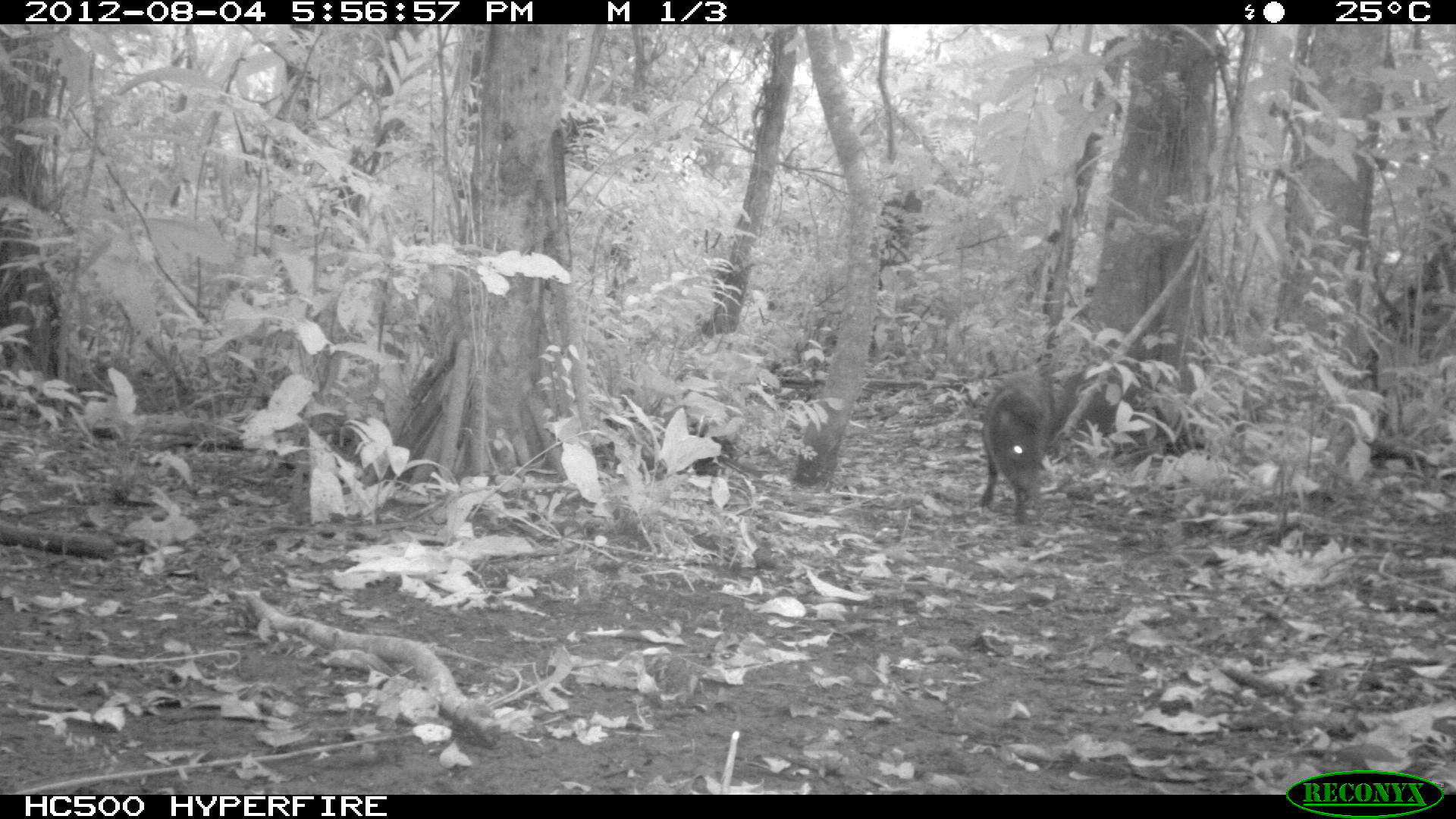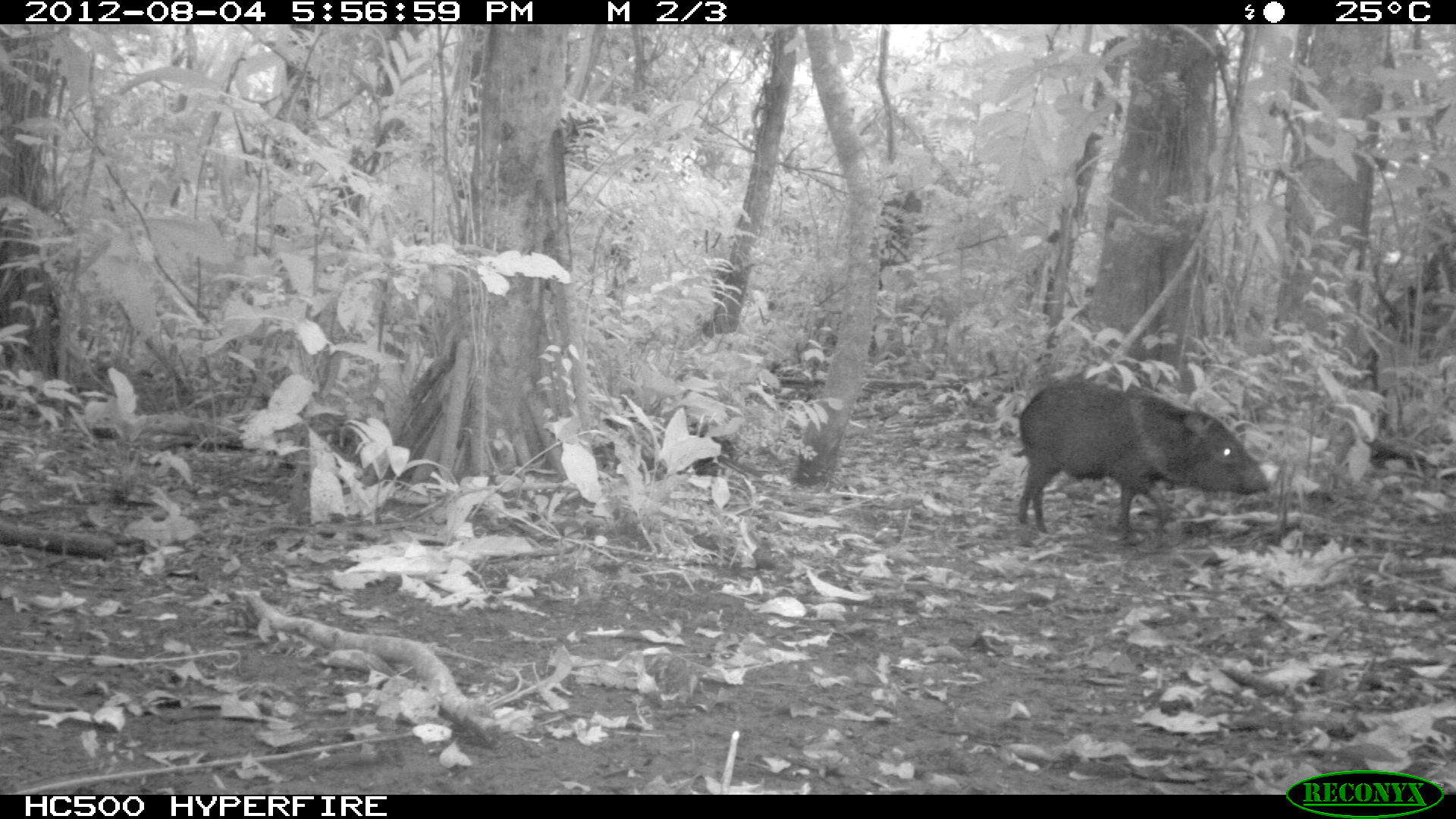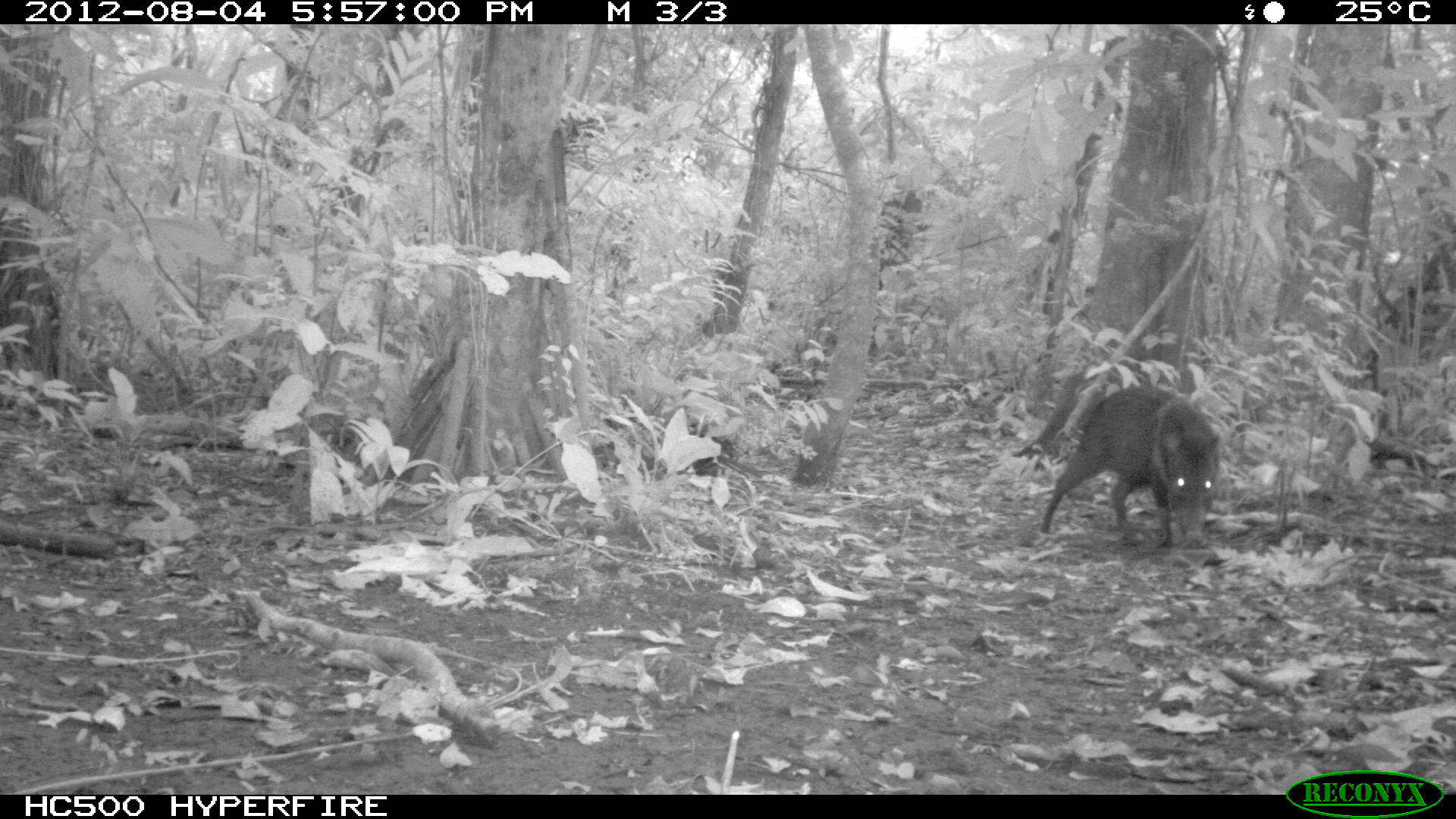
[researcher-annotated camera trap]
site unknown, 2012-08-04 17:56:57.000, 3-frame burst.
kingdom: Animalia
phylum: Chordata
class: Mammalia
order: Artiodactyla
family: Tayassuidae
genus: Pecari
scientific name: Pecari tajacu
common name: collared peccary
Pecari tajacu (collared peccary).